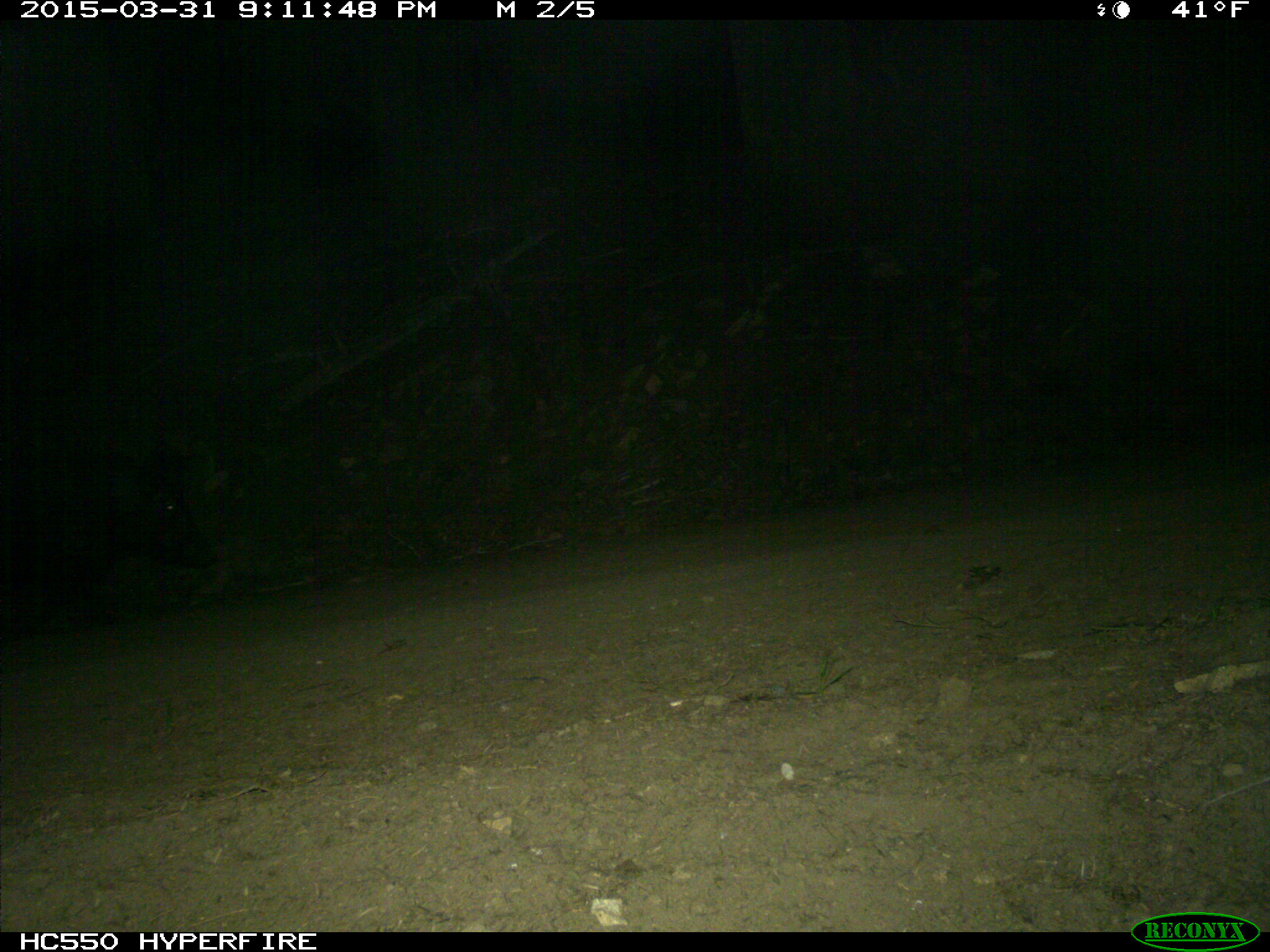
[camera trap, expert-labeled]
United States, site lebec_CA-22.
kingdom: Animalia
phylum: Chordata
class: Mammalia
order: Artiodactyla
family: Suidae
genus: Sus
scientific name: Sus scrofa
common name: wild boar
Sus scrofa (wild boar).